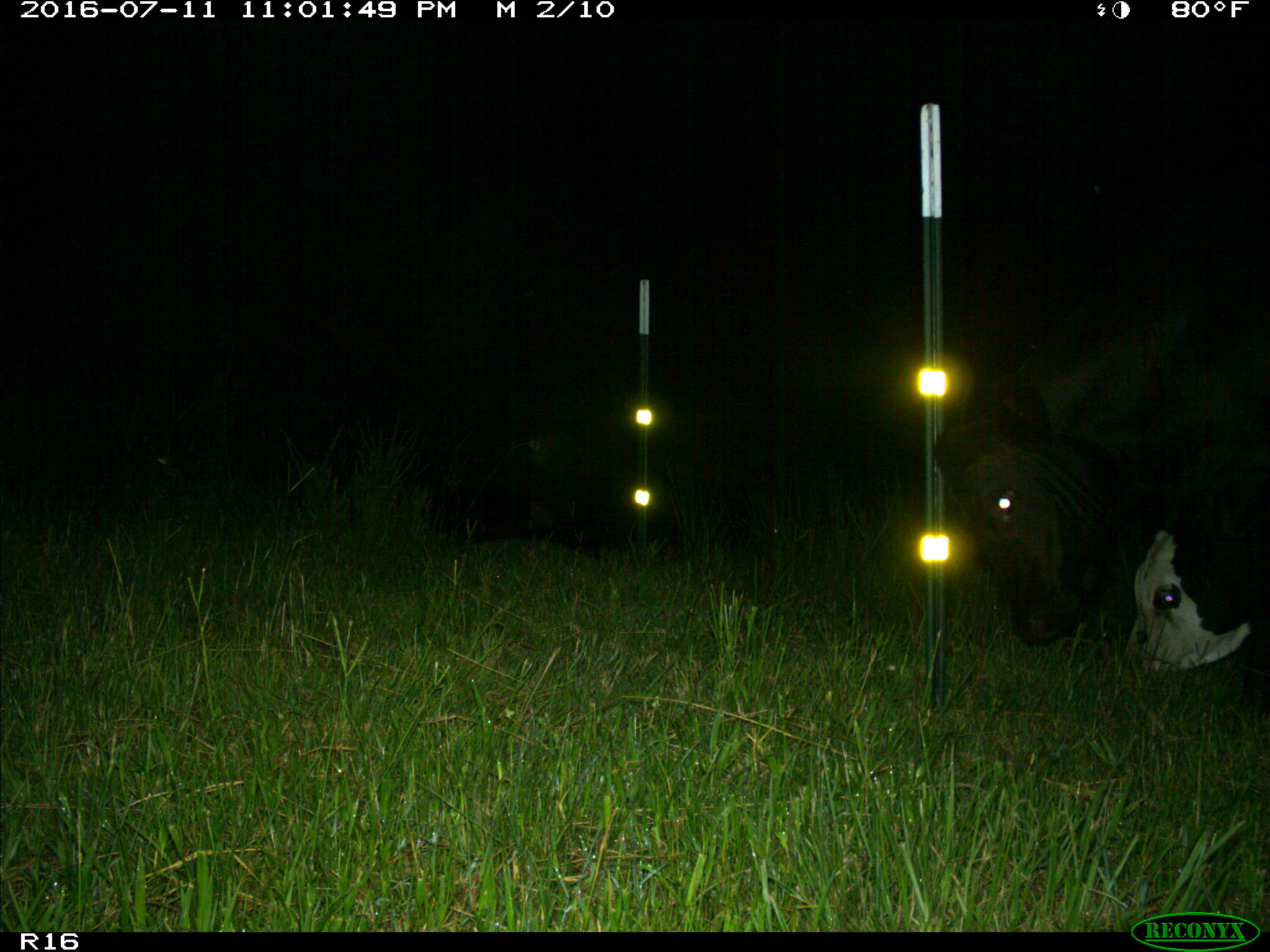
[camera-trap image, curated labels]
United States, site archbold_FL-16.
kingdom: Animalia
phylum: Chordata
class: Mammalia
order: Artiodactyla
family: Bovidae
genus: Bos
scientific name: Bos taurus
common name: domestic cow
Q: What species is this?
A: Bos taurus (domestic cow).